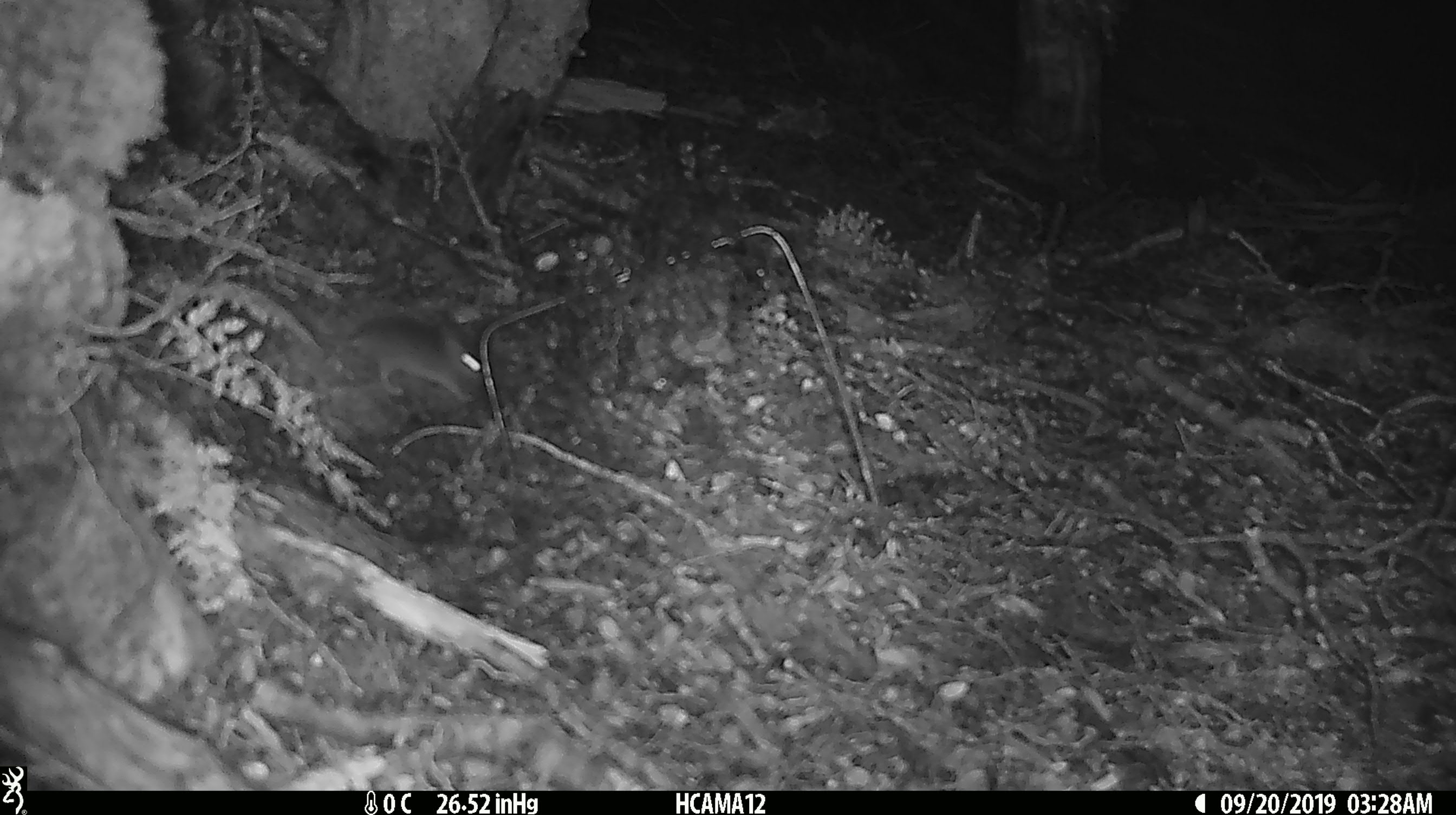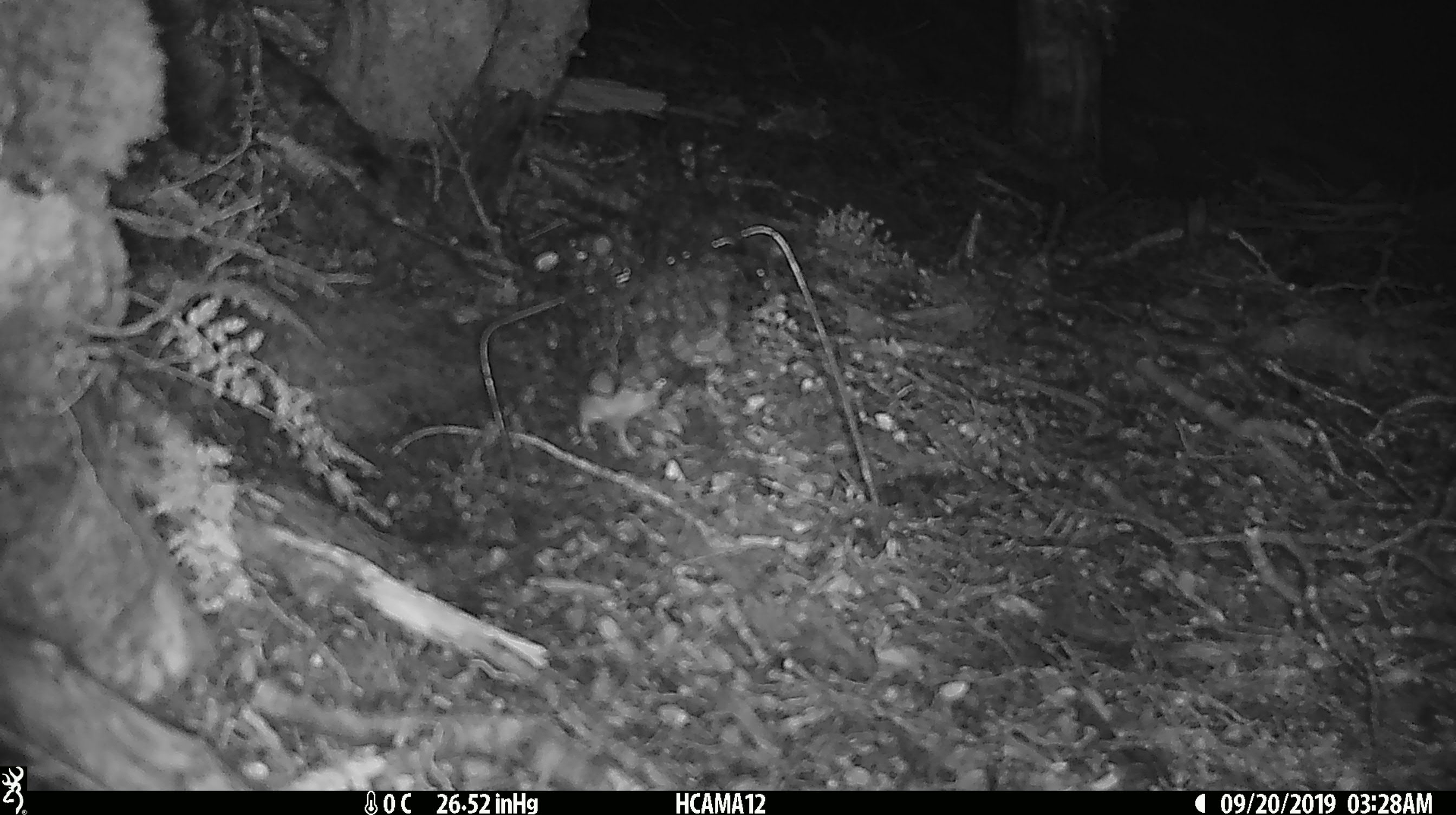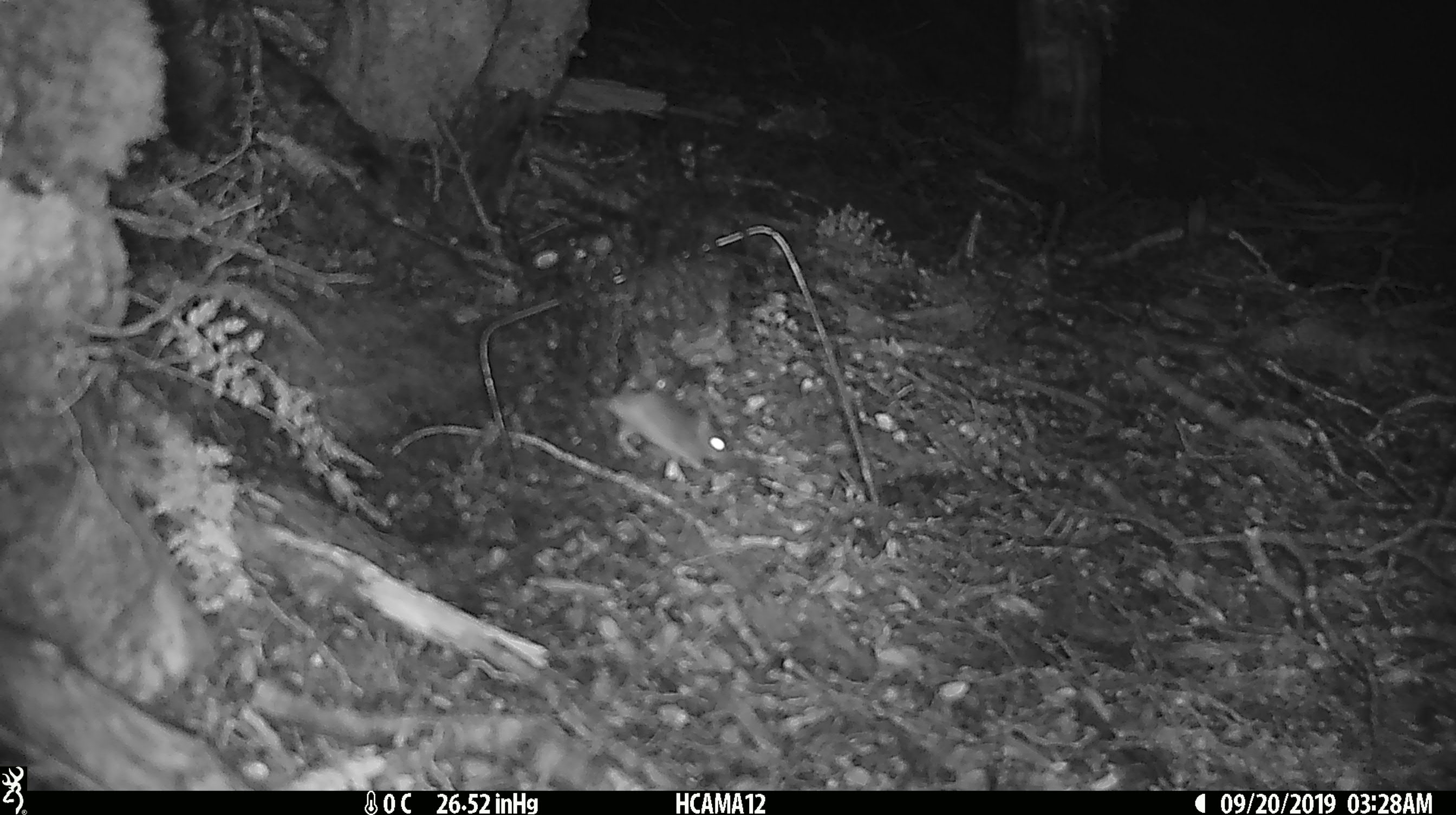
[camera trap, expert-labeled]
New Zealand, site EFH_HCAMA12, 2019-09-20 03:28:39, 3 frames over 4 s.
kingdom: Animalia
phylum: Chordata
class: Mammalia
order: Rodentia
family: Muridae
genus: Mus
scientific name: Mus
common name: mouse